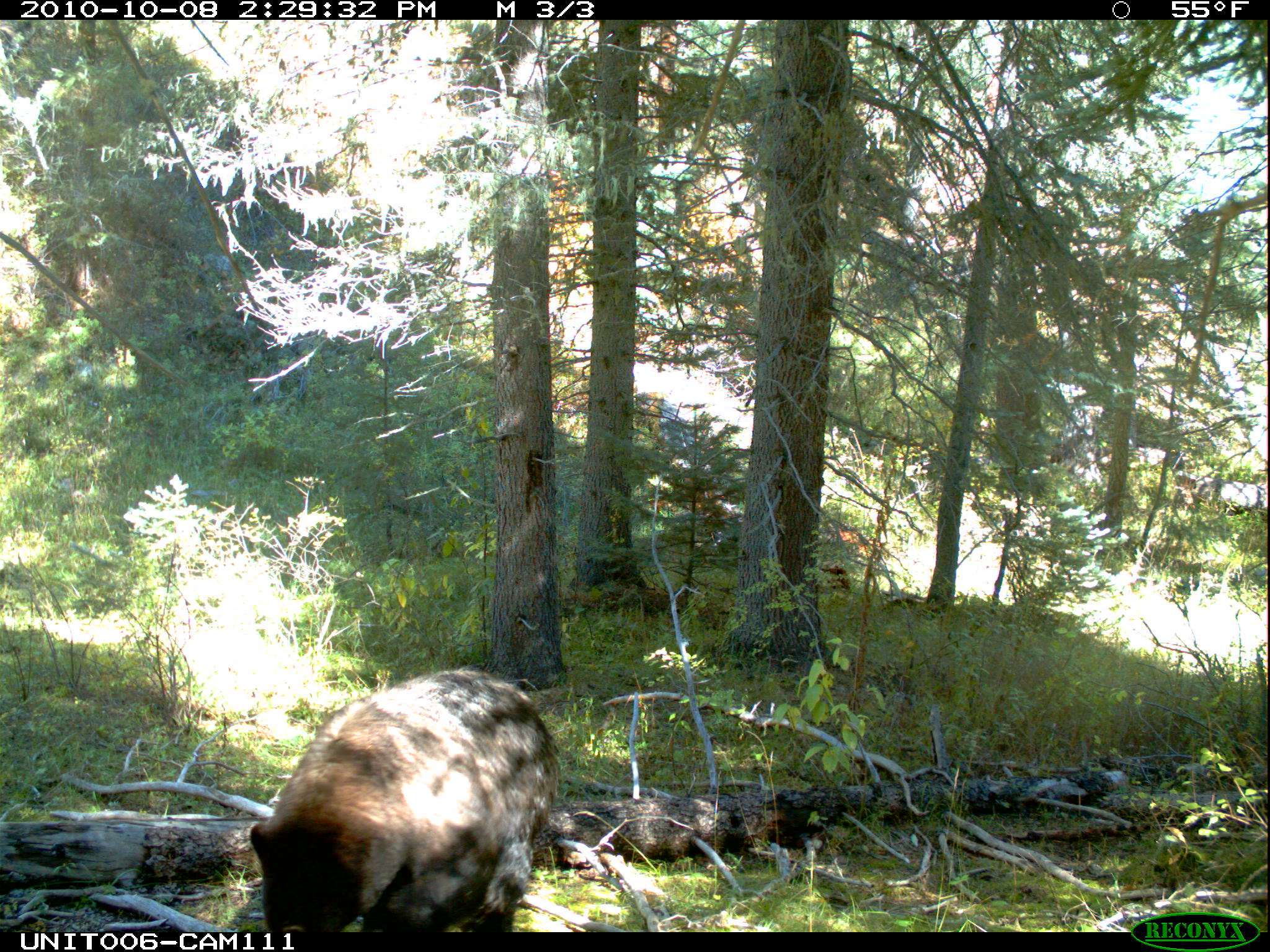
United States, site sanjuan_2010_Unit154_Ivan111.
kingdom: Animalia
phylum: Chordata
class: Mammalia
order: Carnivora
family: Ursidae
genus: Ursus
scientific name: Ursus americanus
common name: american black bear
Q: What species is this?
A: Ursus americanus (american black bear).